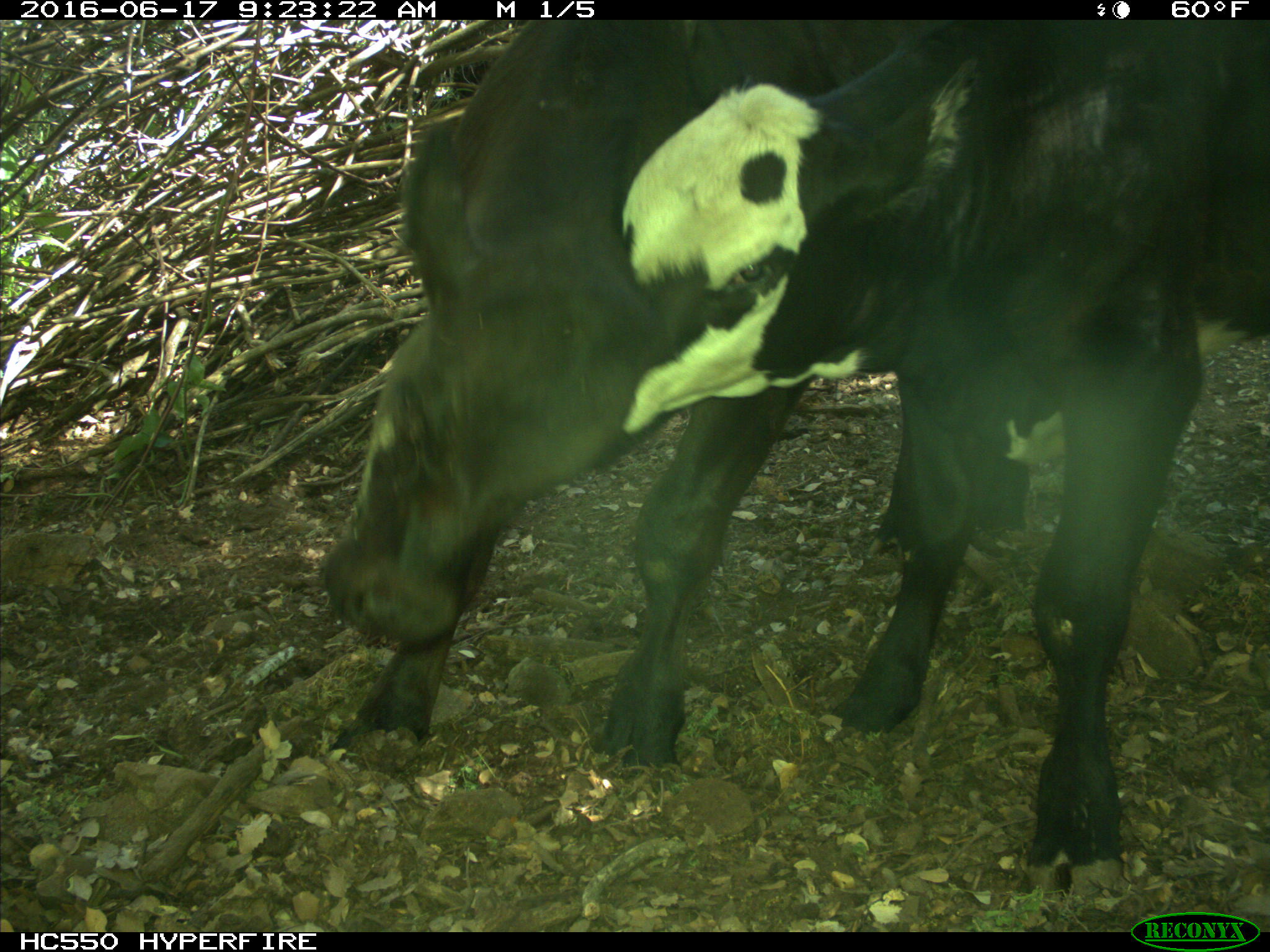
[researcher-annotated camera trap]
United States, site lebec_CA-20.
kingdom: Animalia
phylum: Chordata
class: Mammalia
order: Artiodactyla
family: Bovidae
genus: Bos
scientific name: Bos taurus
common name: domestic cow